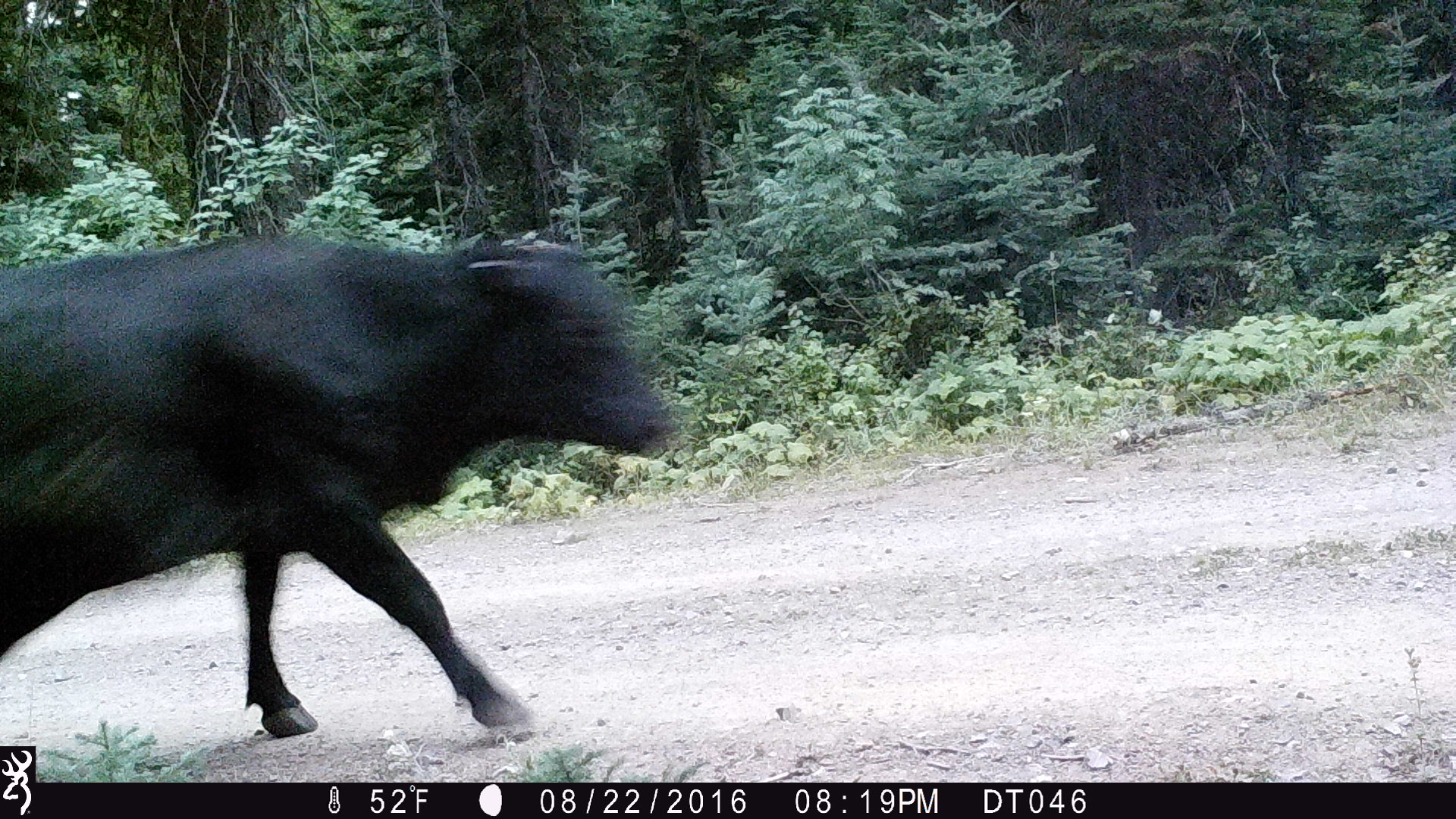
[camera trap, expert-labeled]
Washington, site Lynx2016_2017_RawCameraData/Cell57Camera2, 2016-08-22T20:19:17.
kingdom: Animalia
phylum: Chordata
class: Mammalia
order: Artiodactyla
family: Bovidae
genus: Bos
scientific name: Bos taurus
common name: domestic cattle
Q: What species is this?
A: Domestic cattle (Bos taurus).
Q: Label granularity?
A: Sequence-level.